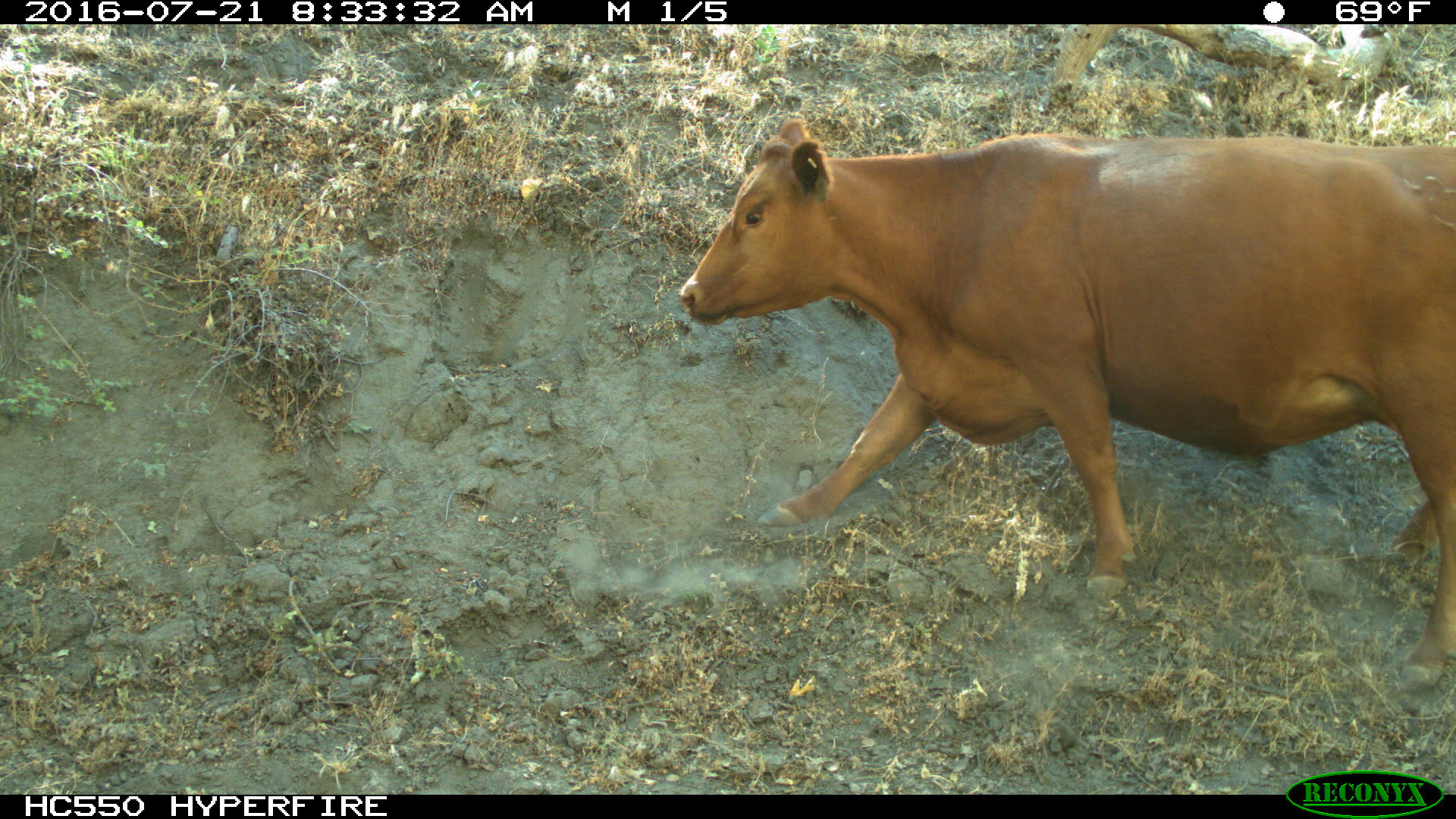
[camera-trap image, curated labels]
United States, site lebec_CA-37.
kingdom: Animalia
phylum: Chordata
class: Mammalia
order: Artiodactyla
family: Bovidae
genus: Bos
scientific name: Bos taurus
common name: domestic cow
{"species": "Bos taurus (domestic cow)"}